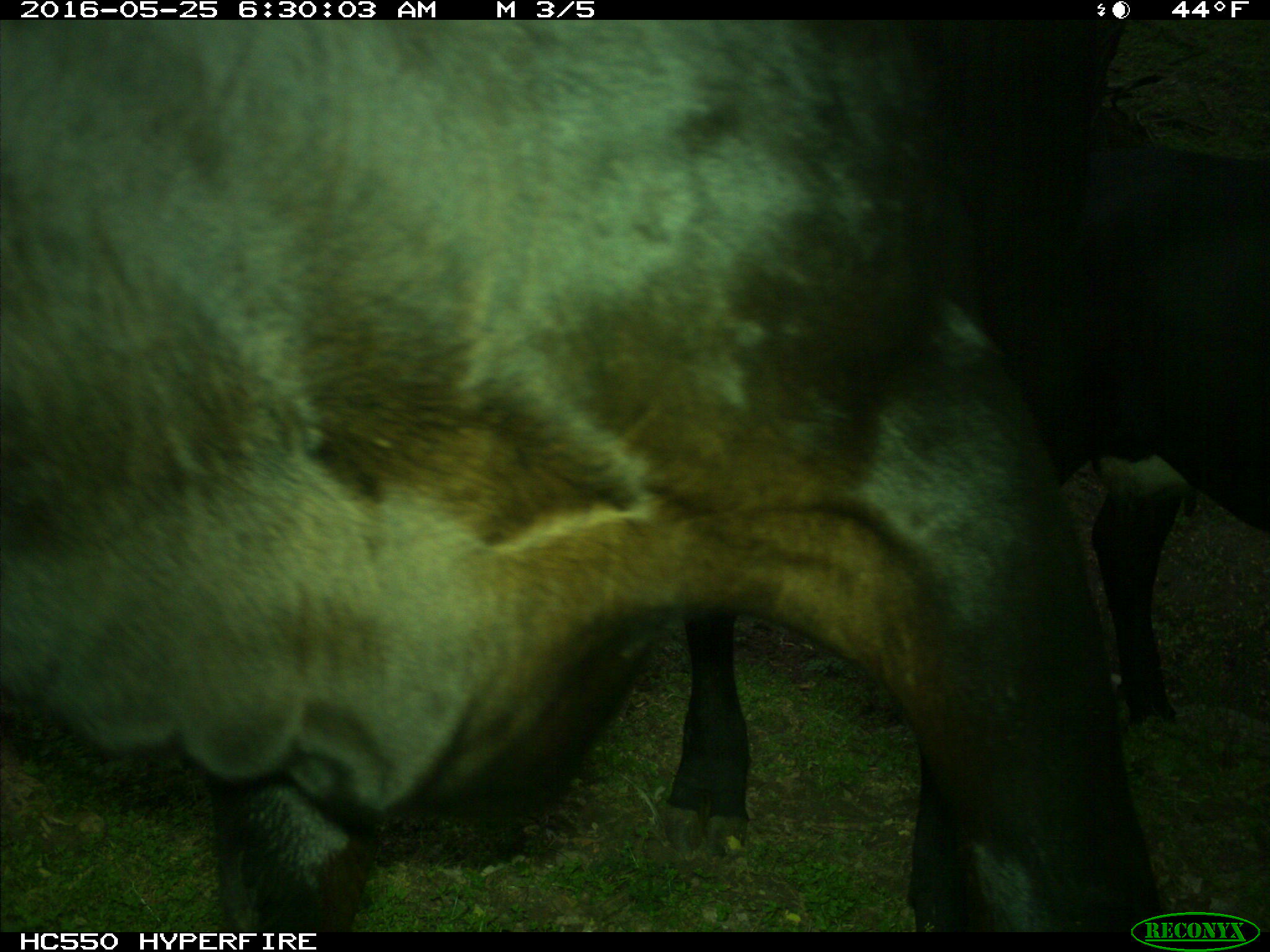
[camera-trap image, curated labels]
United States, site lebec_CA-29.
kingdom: Animalia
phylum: Chordata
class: Mammalia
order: Artiodactyla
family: Bovidae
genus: Bos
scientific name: Bos taurus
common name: domestic cow